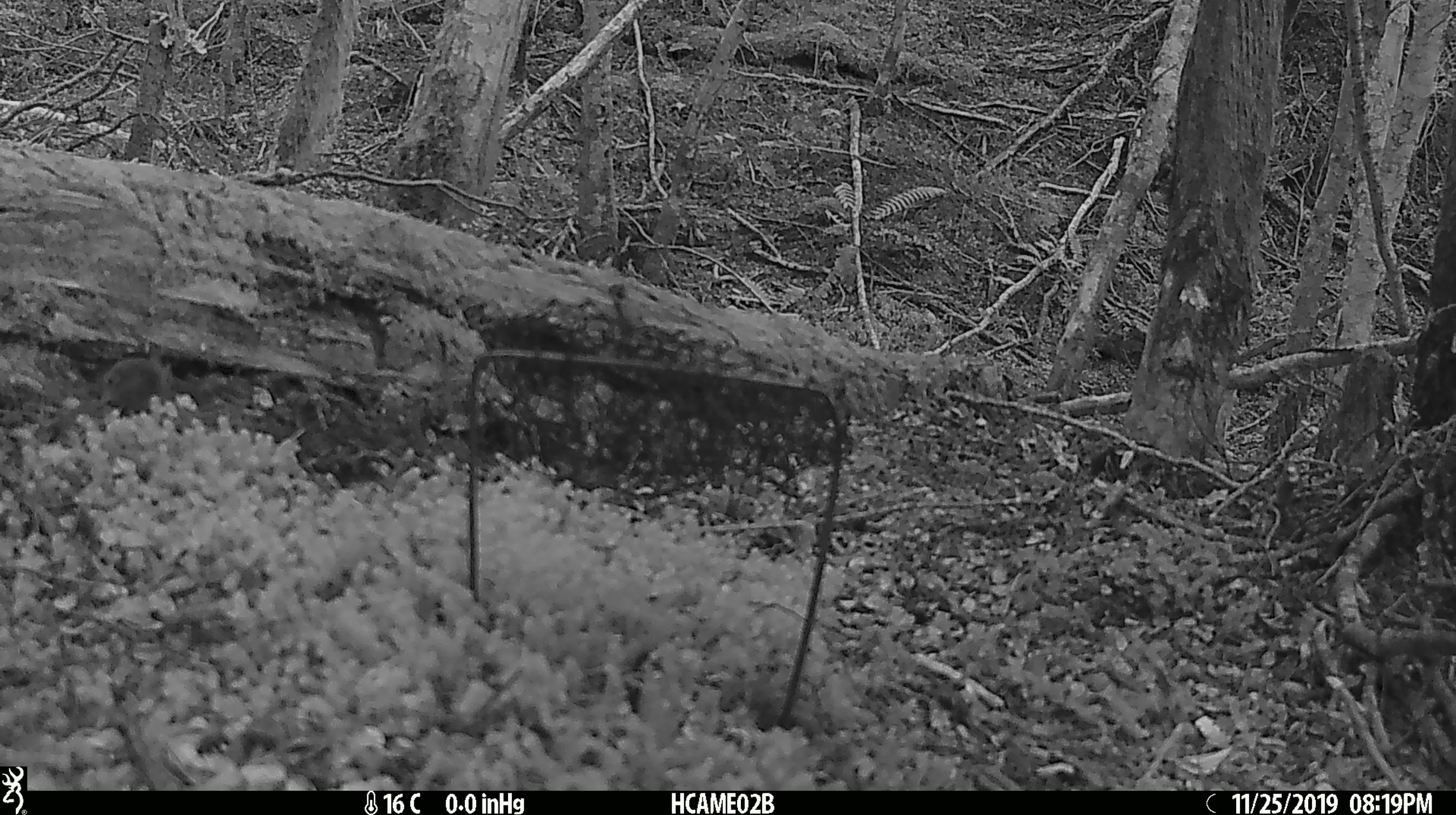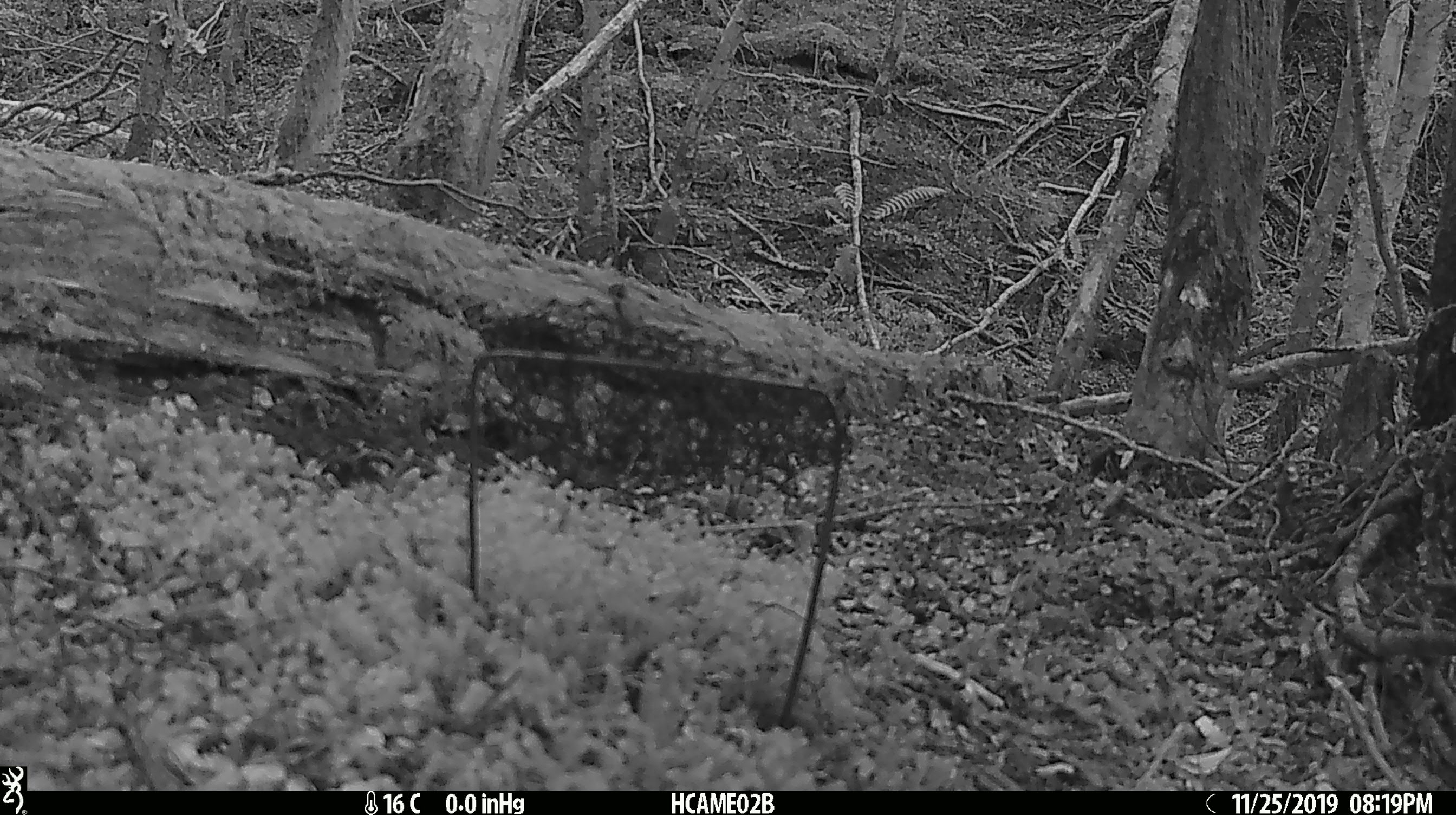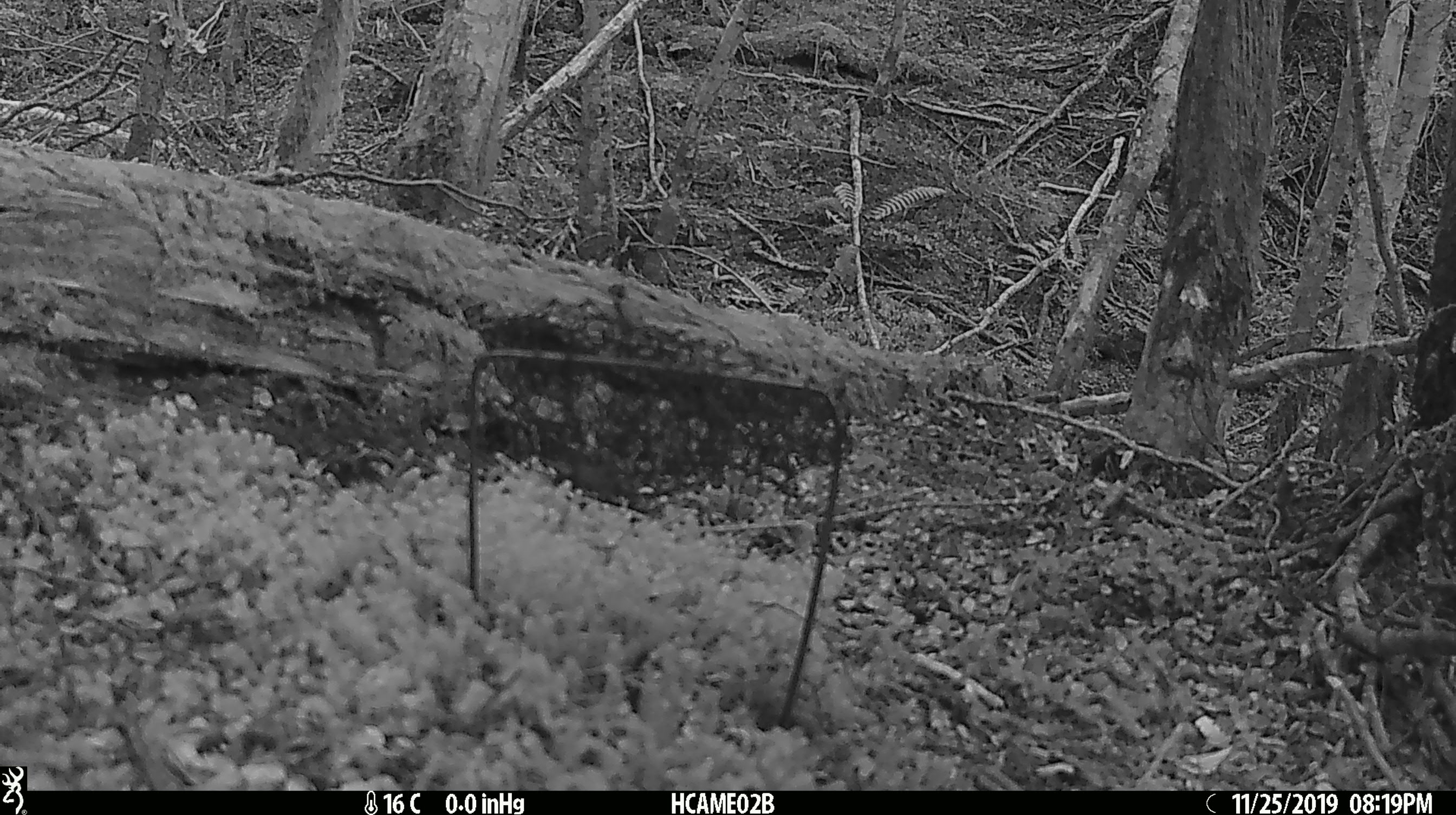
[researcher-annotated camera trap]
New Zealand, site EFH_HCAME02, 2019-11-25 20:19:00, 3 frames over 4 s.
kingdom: Animalia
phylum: Chordata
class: Mammalia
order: Rodentia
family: Muridae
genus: Mus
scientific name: Mus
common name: mouse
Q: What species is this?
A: Mouse (Mus).